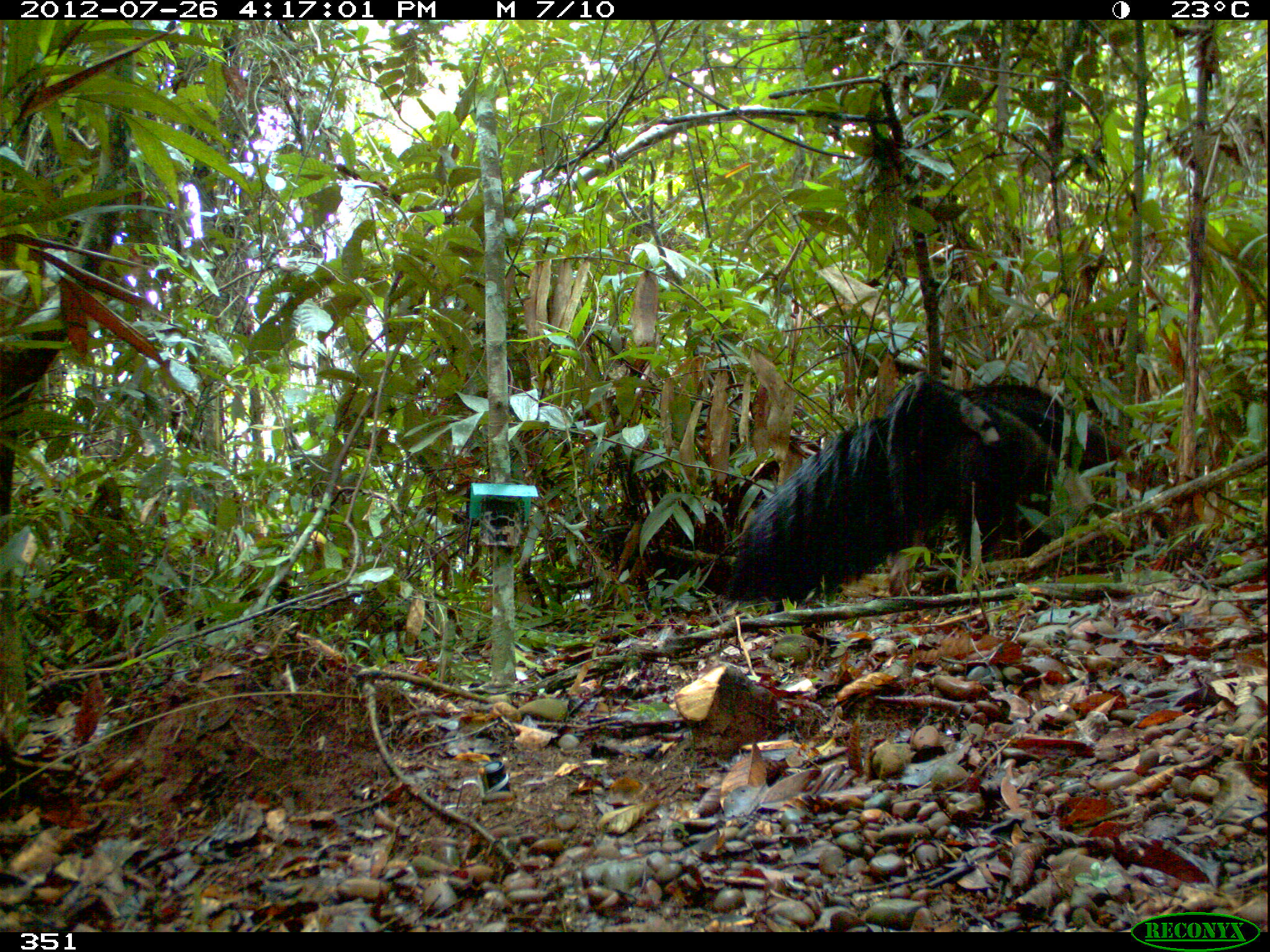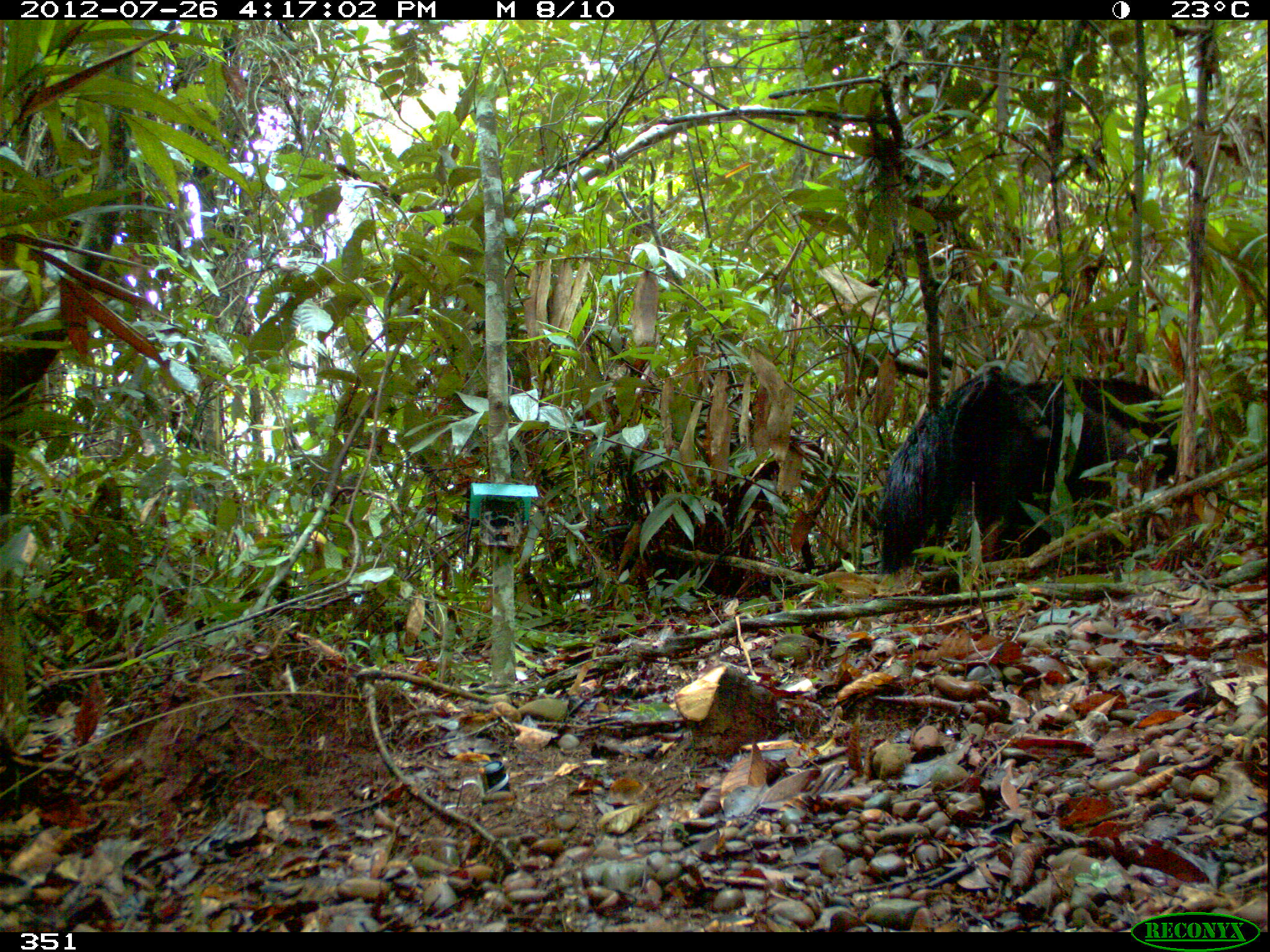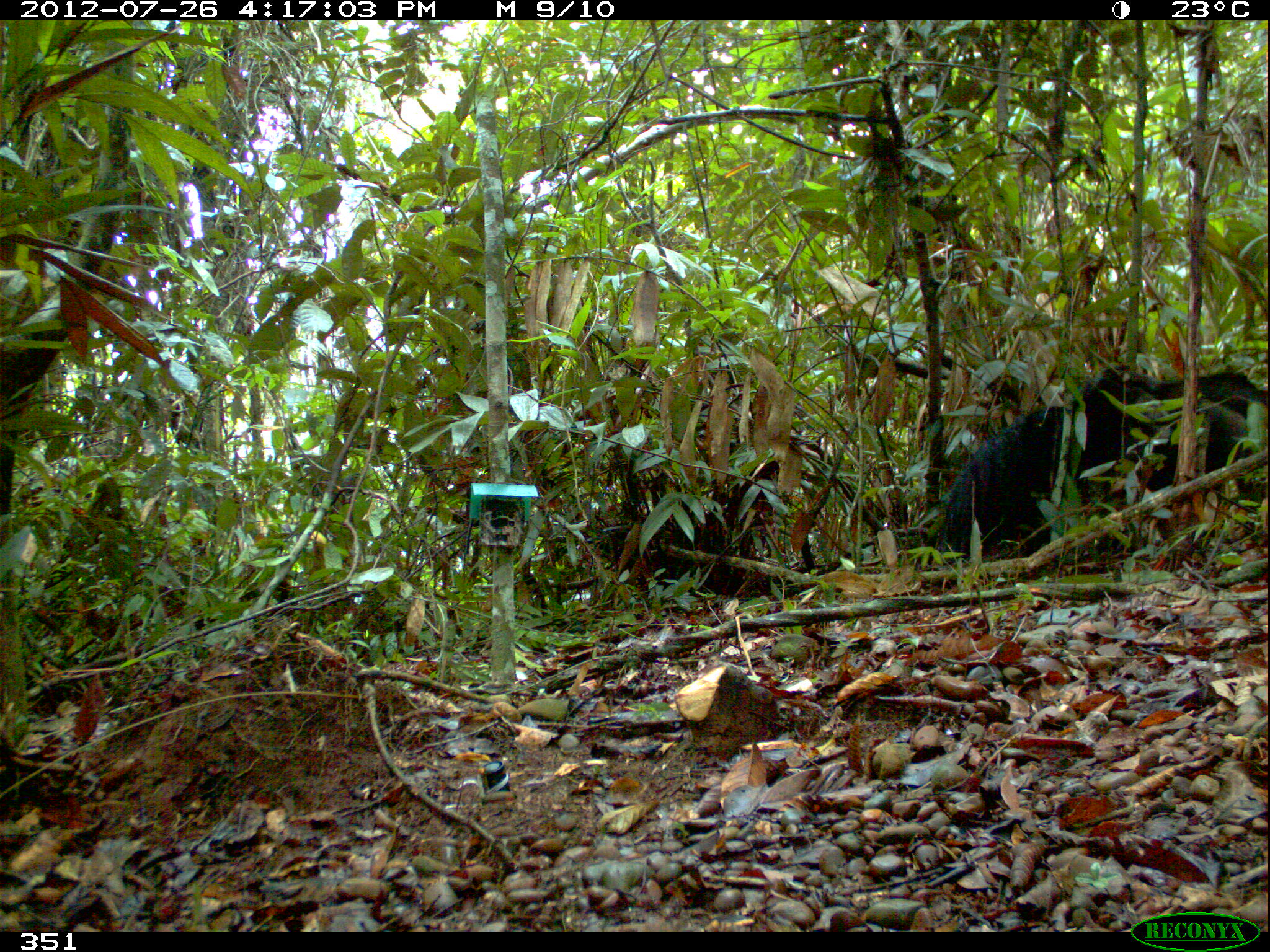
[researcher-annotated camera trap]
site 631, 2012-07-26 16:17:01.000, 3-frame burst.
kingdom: Animalia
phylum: Chordata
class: Mammalia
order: Pilosa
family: Myrmecophagidae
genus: Myrmecophaga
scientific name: Myrmecophaga tridactyla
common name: giant anteater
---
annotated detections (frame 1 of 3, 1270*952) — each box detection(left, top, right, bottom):
myrmecophaga tridactyla: detection(727, 374, 1120, 603)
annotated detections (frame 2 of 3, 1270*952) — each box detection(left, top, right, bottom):
myrmecophaga tridactyla: detection(872, 368, 1179, 577)